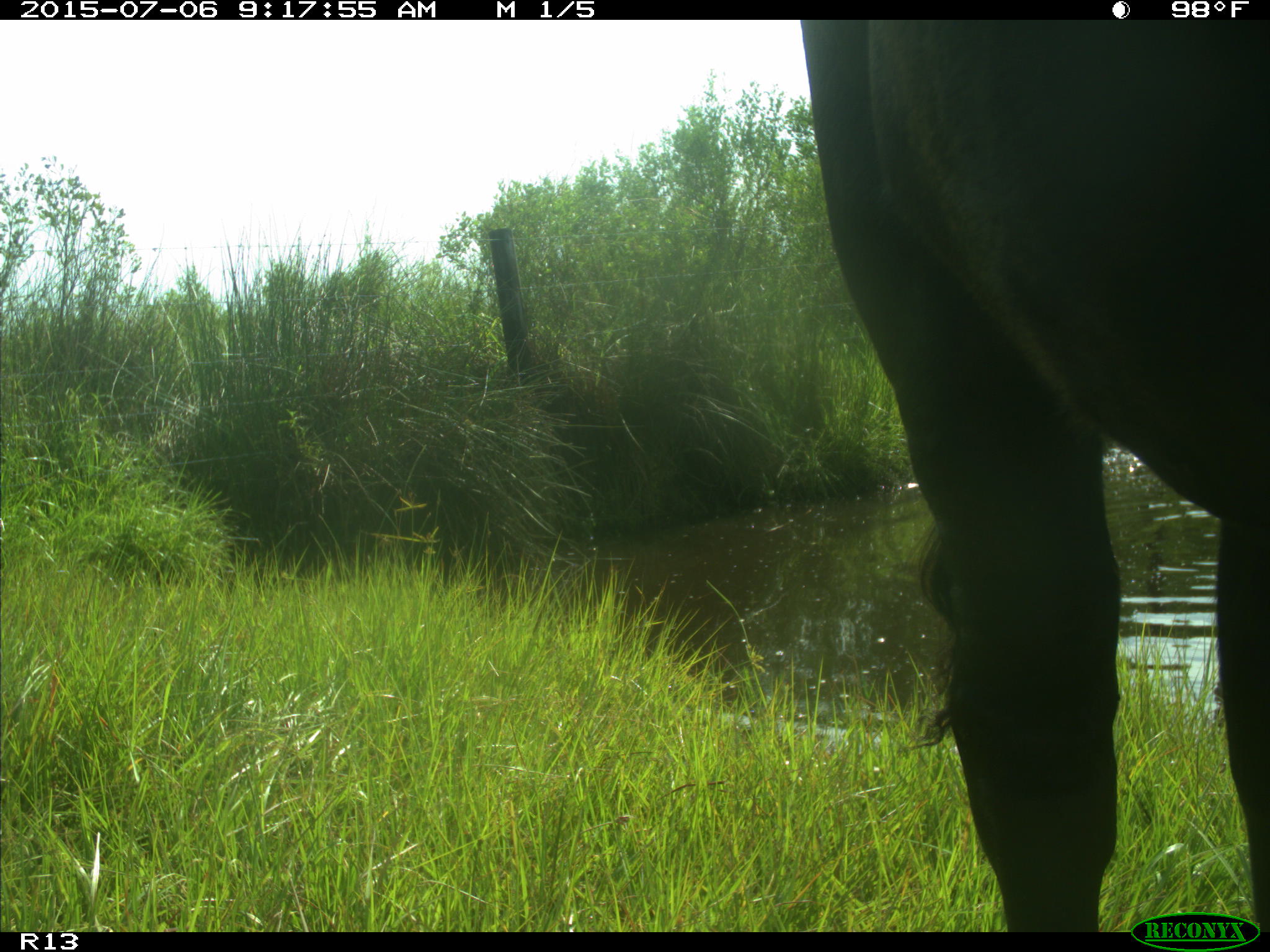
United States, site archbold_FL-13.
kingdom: Animalia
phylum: Chordata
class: Mammalia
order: Artiodactyla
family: Bovidae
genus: Bos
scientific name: Bos taurus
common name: domestic cow